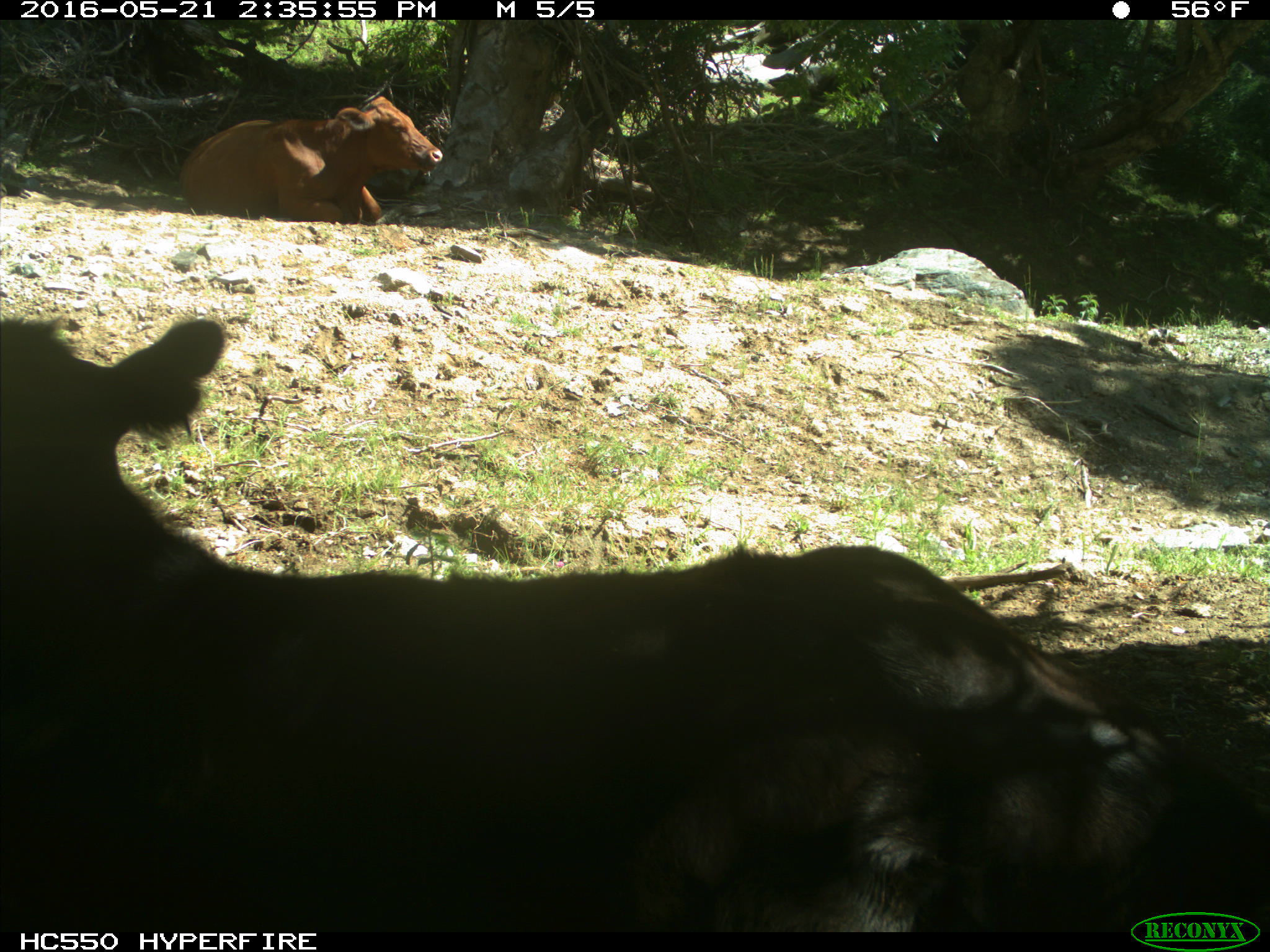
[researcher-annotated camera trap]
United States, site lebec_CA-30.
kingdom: Animalia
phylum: Chordata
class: Mammalia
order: Artiodactyla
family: Bovidae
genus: Bos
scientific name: Bos taurus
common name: domestic cow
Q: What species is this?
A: Bos taurus (domestic cow).